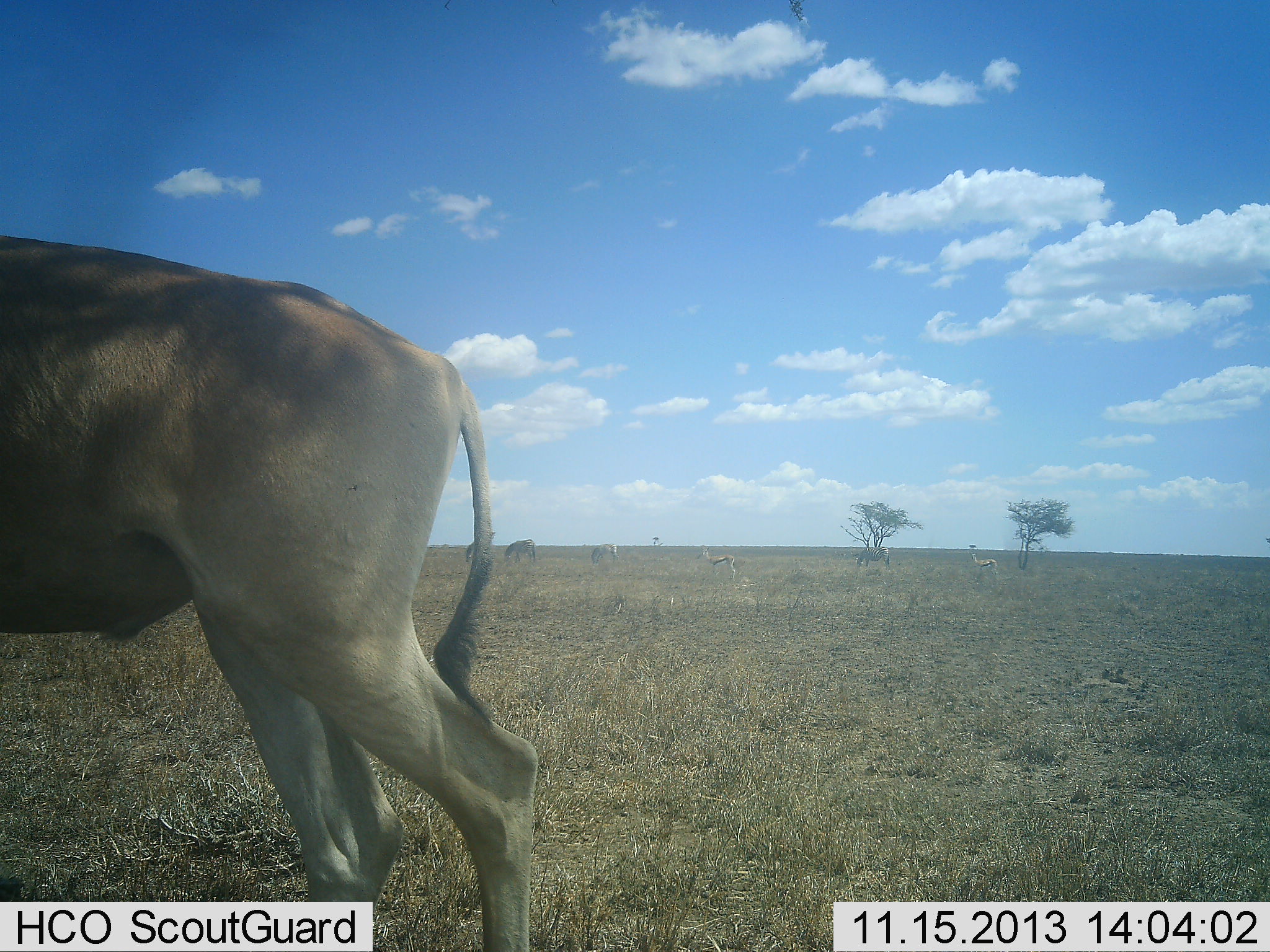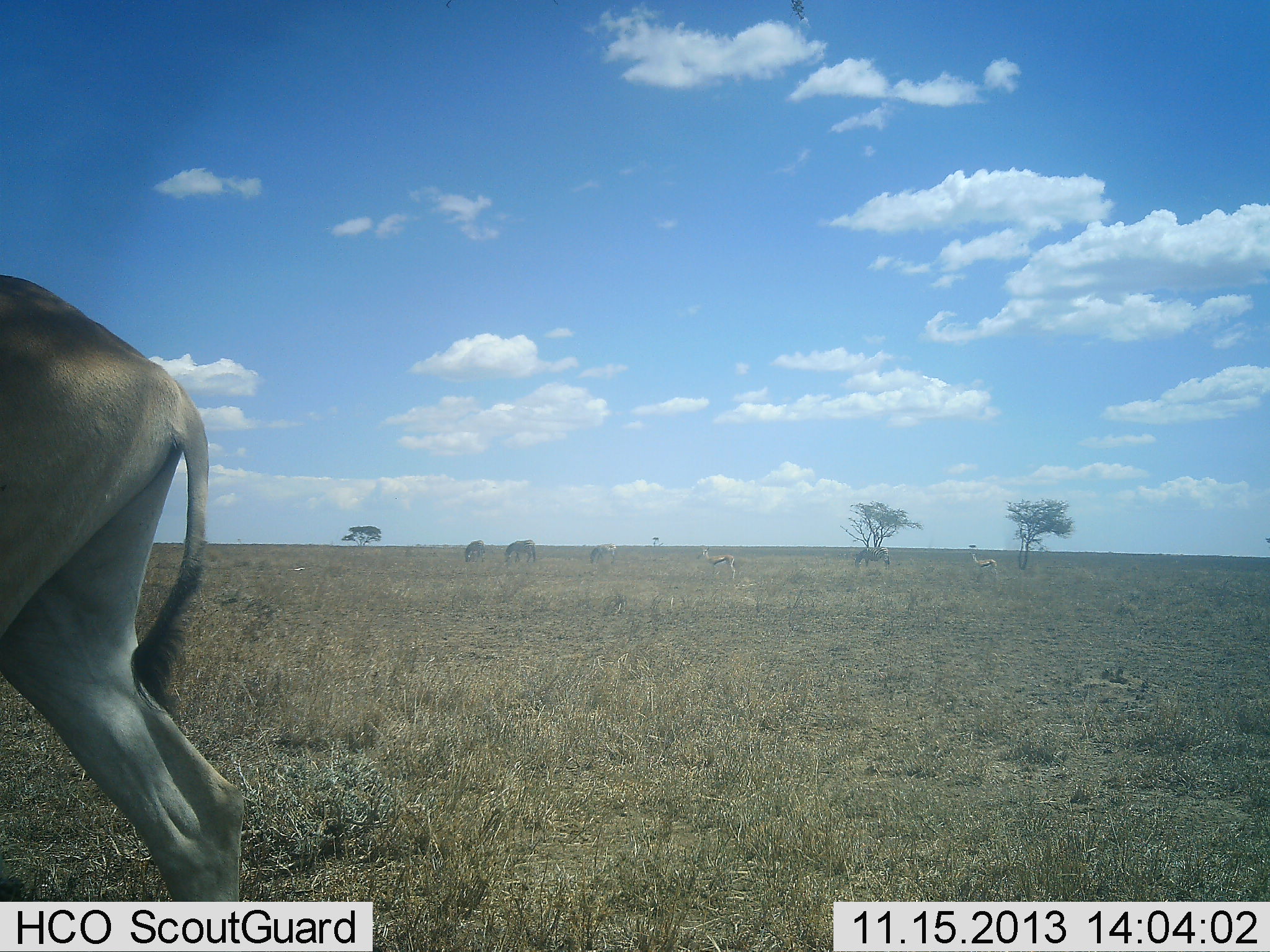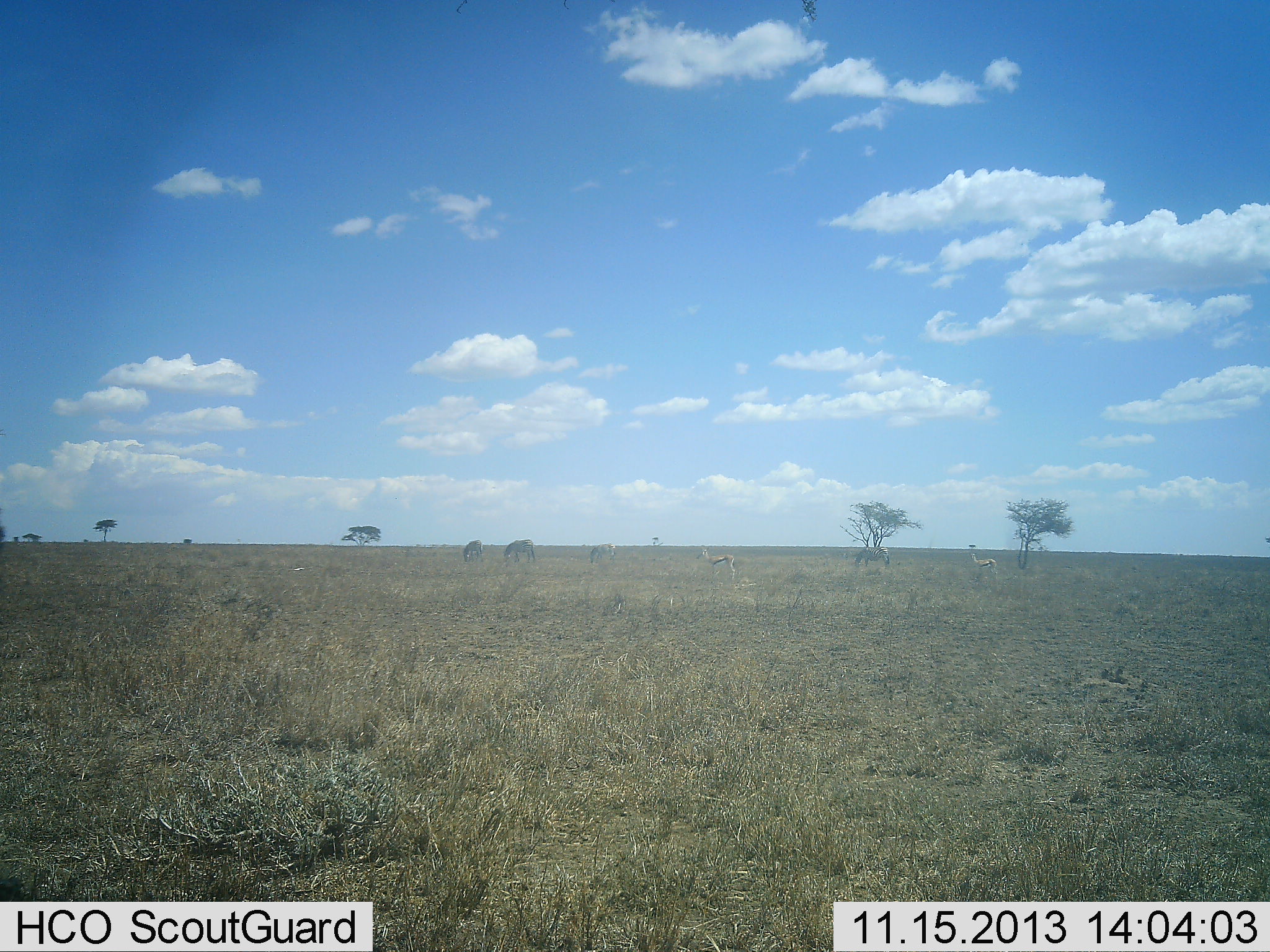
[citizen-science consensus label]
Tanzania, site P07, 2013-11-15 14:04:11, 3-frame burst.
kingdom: Animalia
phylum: Chordata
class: Mammalia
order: Artiodactyla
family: Bovidae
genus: Alcelaphus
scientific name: Alcelaphus buselaphus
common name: hartebeest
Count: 1.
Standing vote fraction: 25%.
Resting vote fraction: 0%.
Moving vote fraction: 83%.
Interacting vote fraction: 0%.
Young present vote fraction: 0%.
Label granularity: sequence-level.